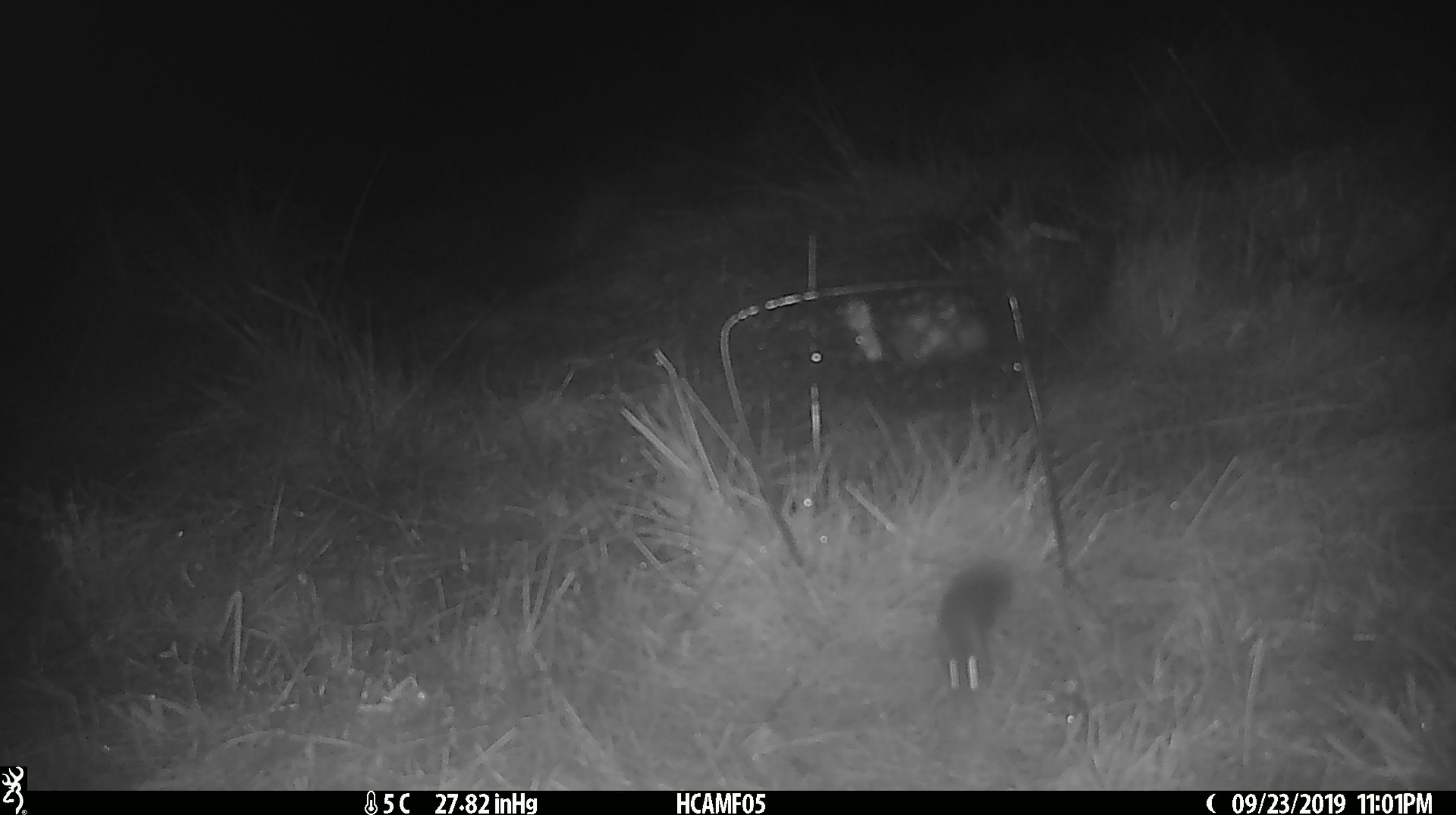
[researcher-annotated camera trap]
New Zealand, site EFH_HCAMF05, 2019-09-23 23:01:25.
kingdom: Animalia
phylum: Chordata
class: Mammalia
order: Rodentia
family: Muridae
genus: Mus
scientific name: Mus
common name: mouse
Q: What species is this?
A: Mouse (Mus).